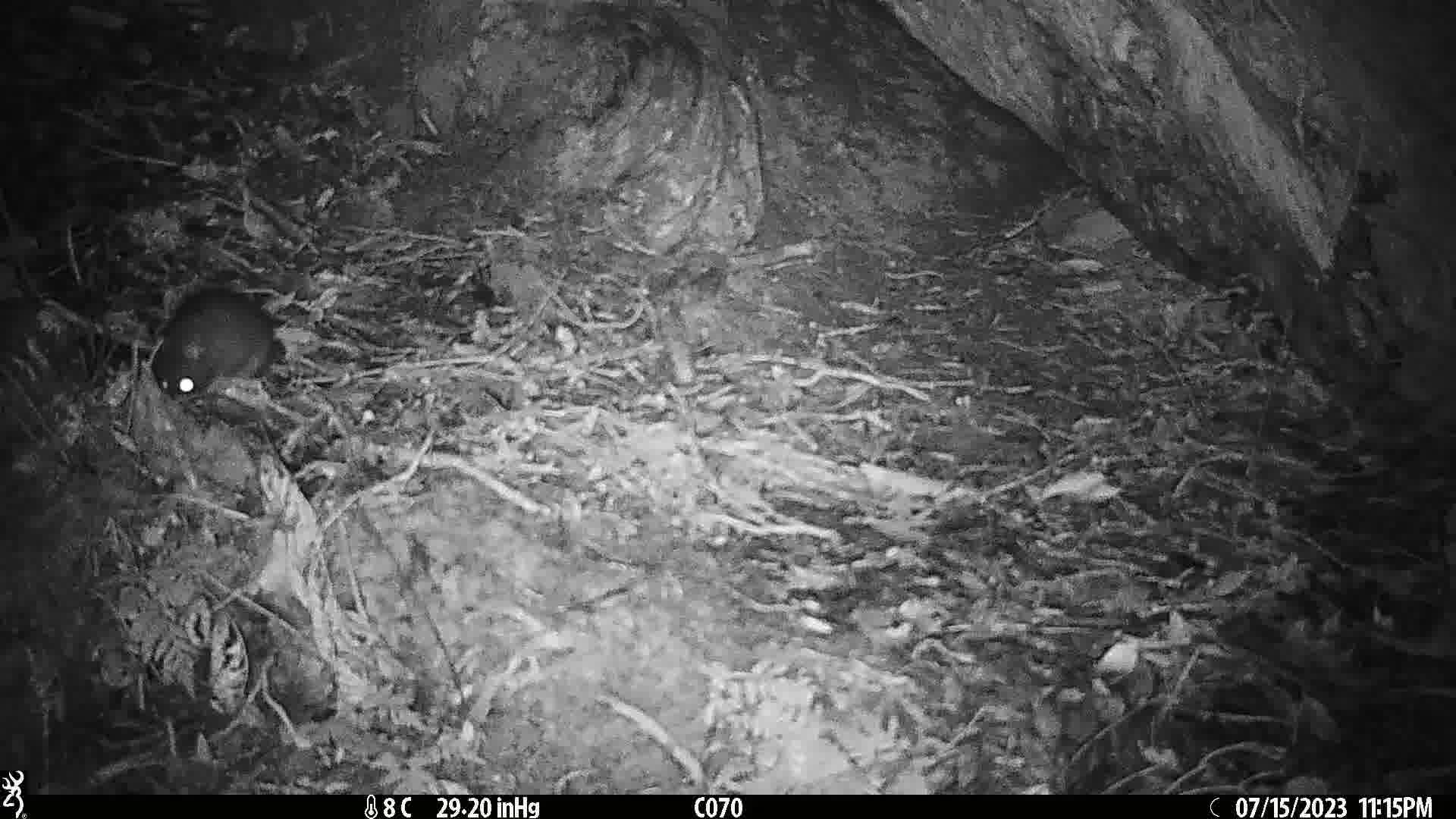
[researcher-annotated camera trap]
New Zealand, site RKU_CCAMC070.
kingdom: Animalia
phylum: Chordata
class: Mammalia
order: Rodentia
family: Muridae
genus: Rattus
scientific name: Rattus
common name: rat